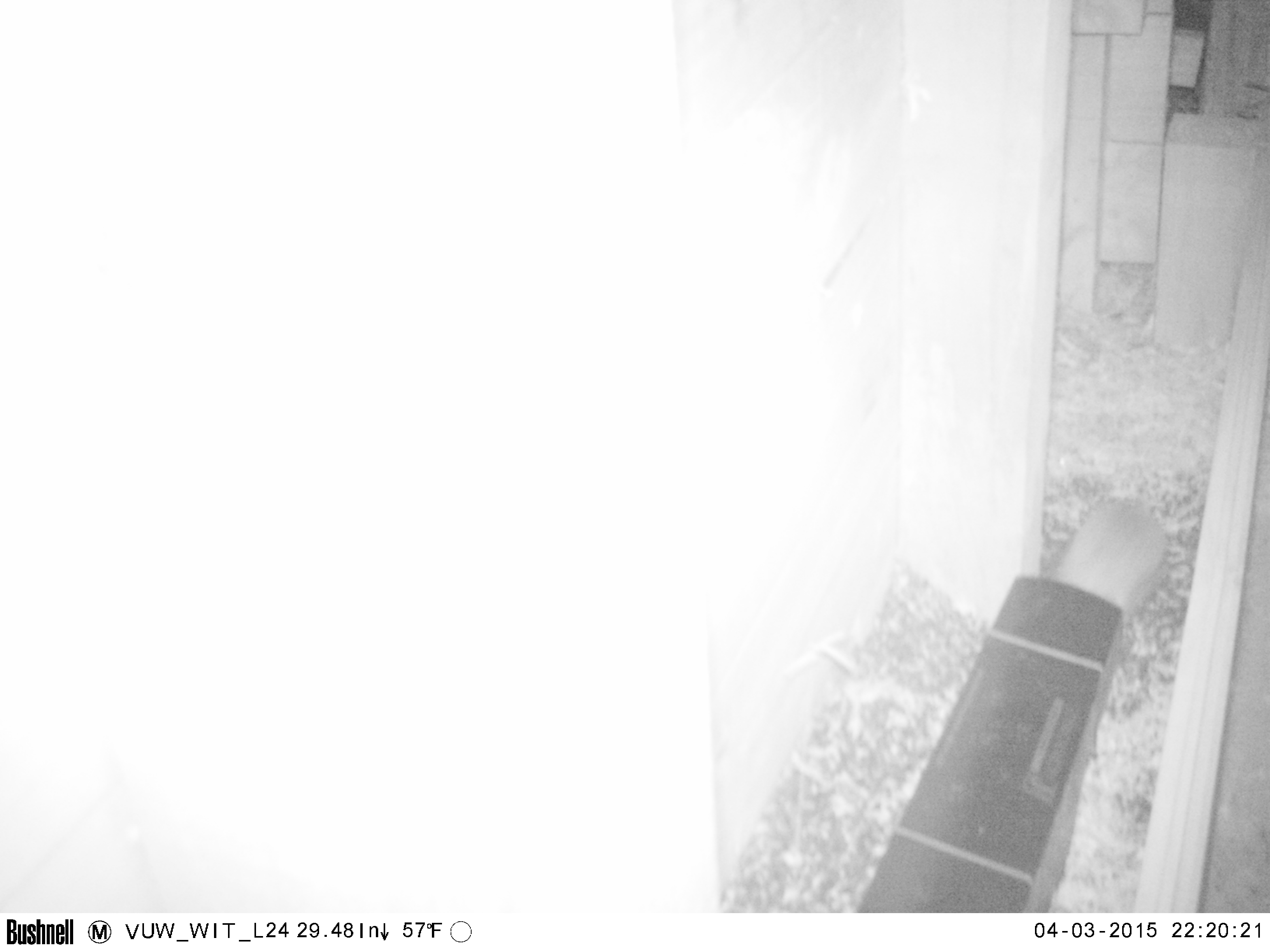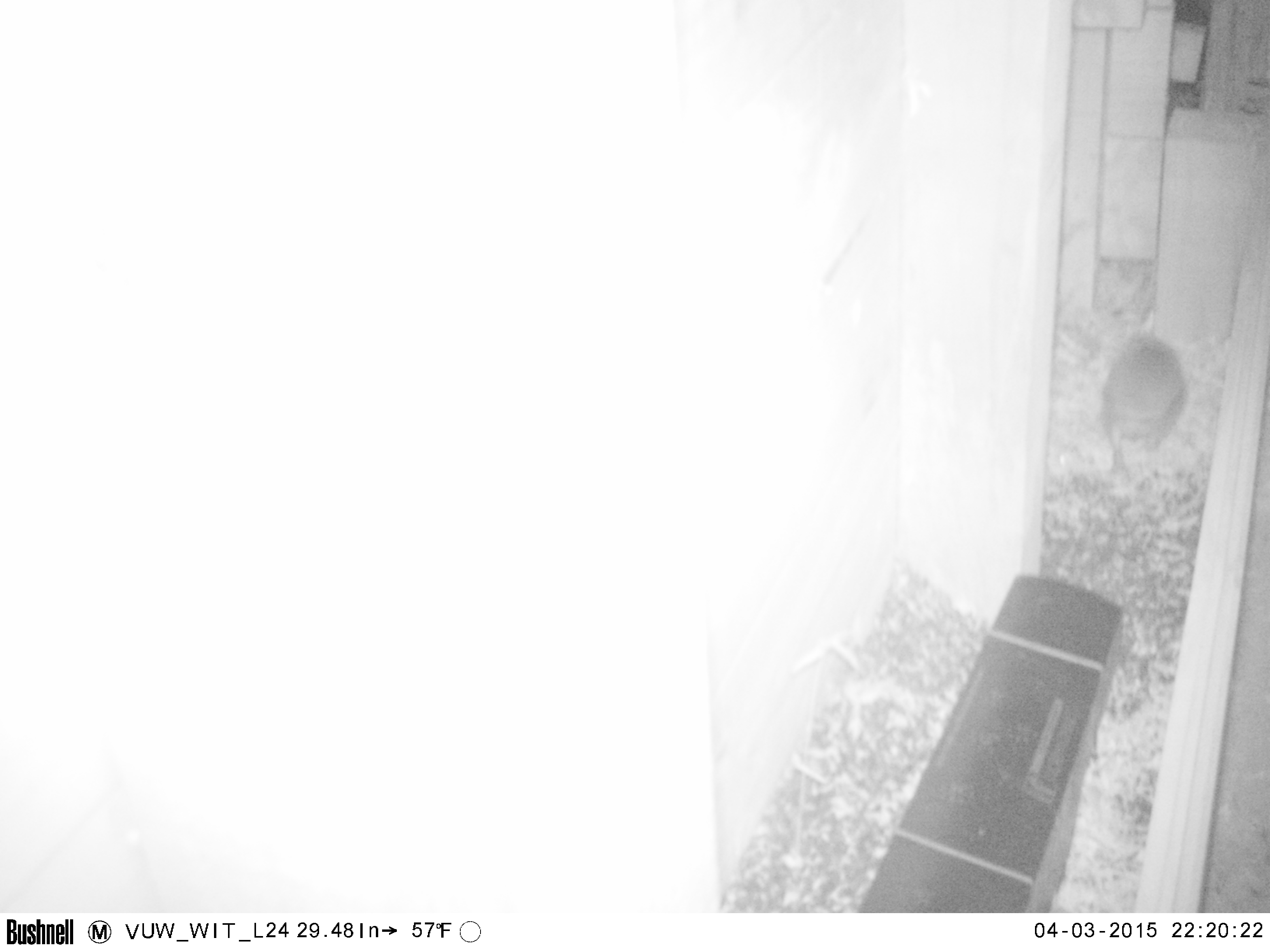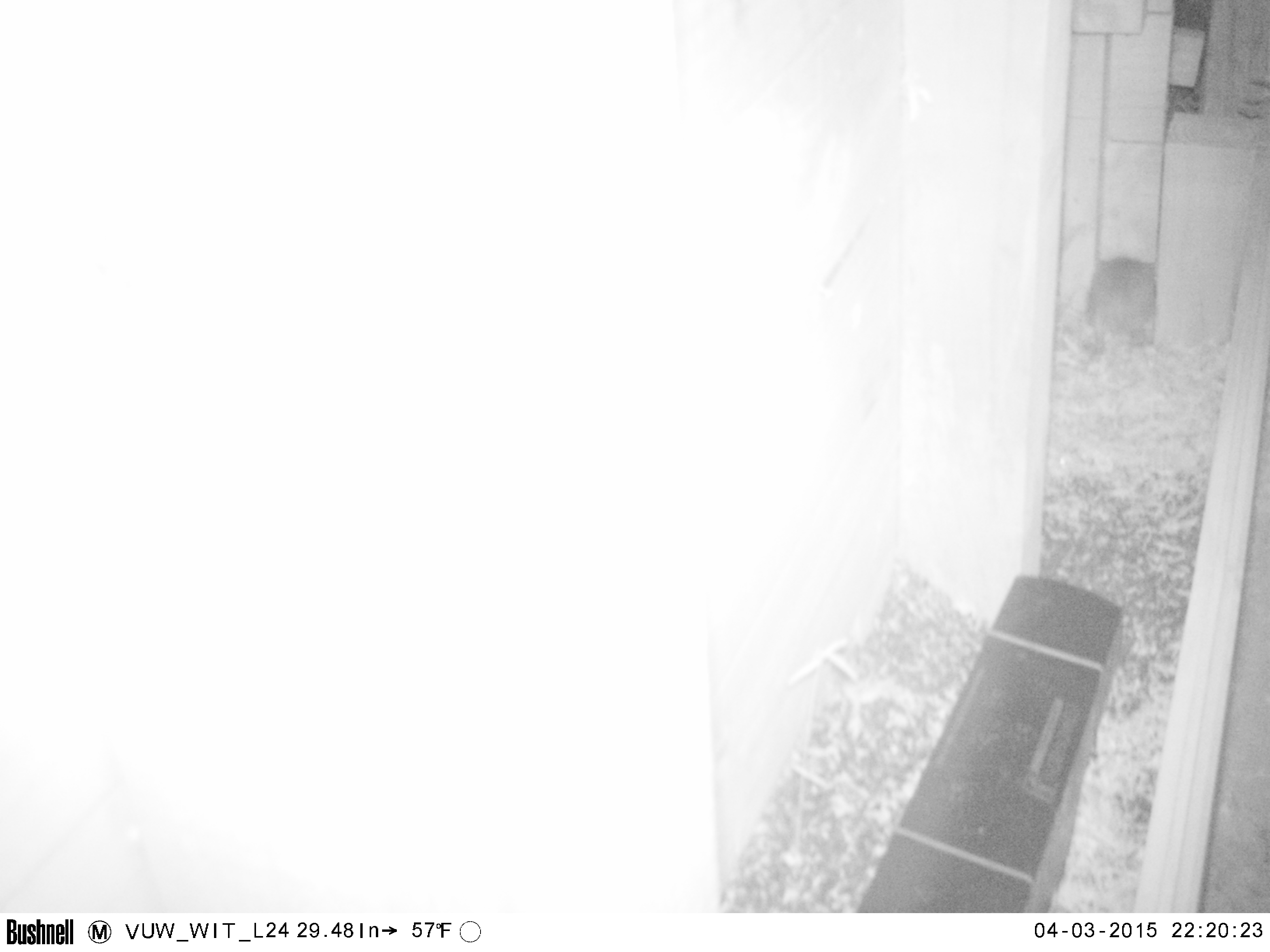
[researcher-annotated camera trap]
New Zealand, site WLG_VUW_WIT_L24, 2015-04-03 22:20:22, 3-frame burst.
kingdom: Animalia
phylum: Chordata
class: Mammalia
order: Eulipotyphla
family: Erinaceidae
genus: Erinaceus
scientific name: Erinaceus europaeus europaeus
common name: european hedgehog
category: hedgehog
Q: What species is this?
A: Hedgehog (european hedgehog) (Erinaceus europaeus europaeus).